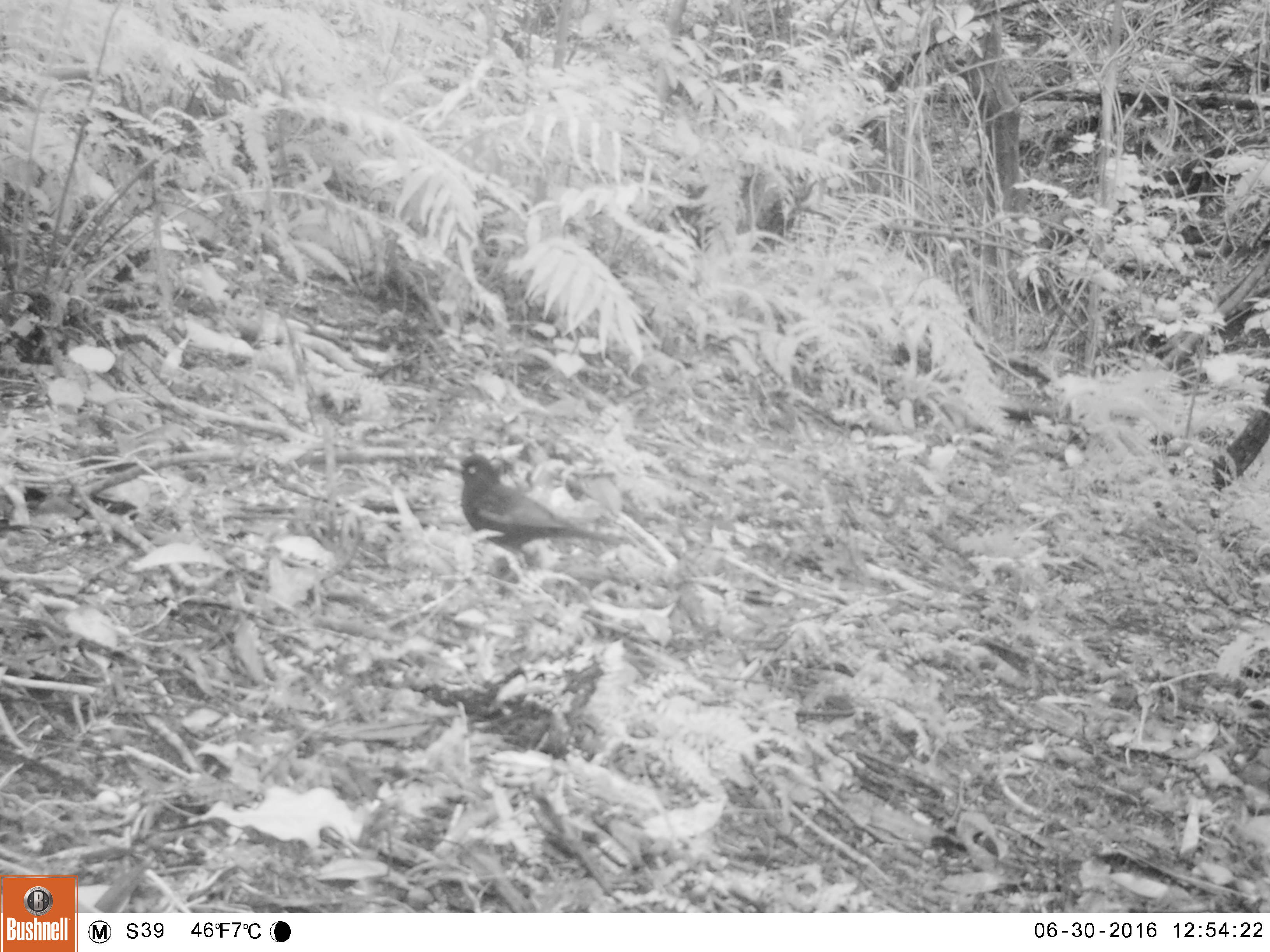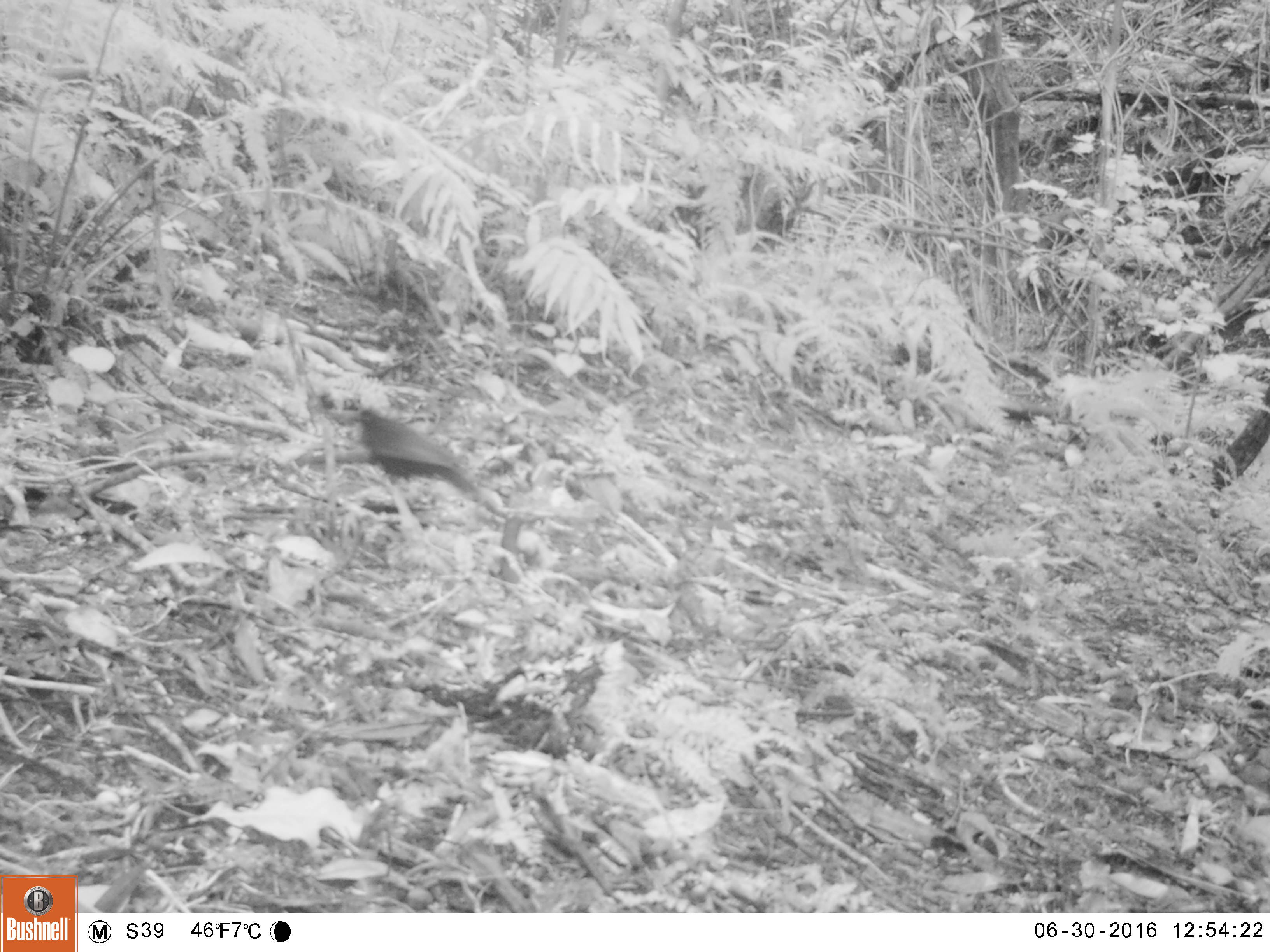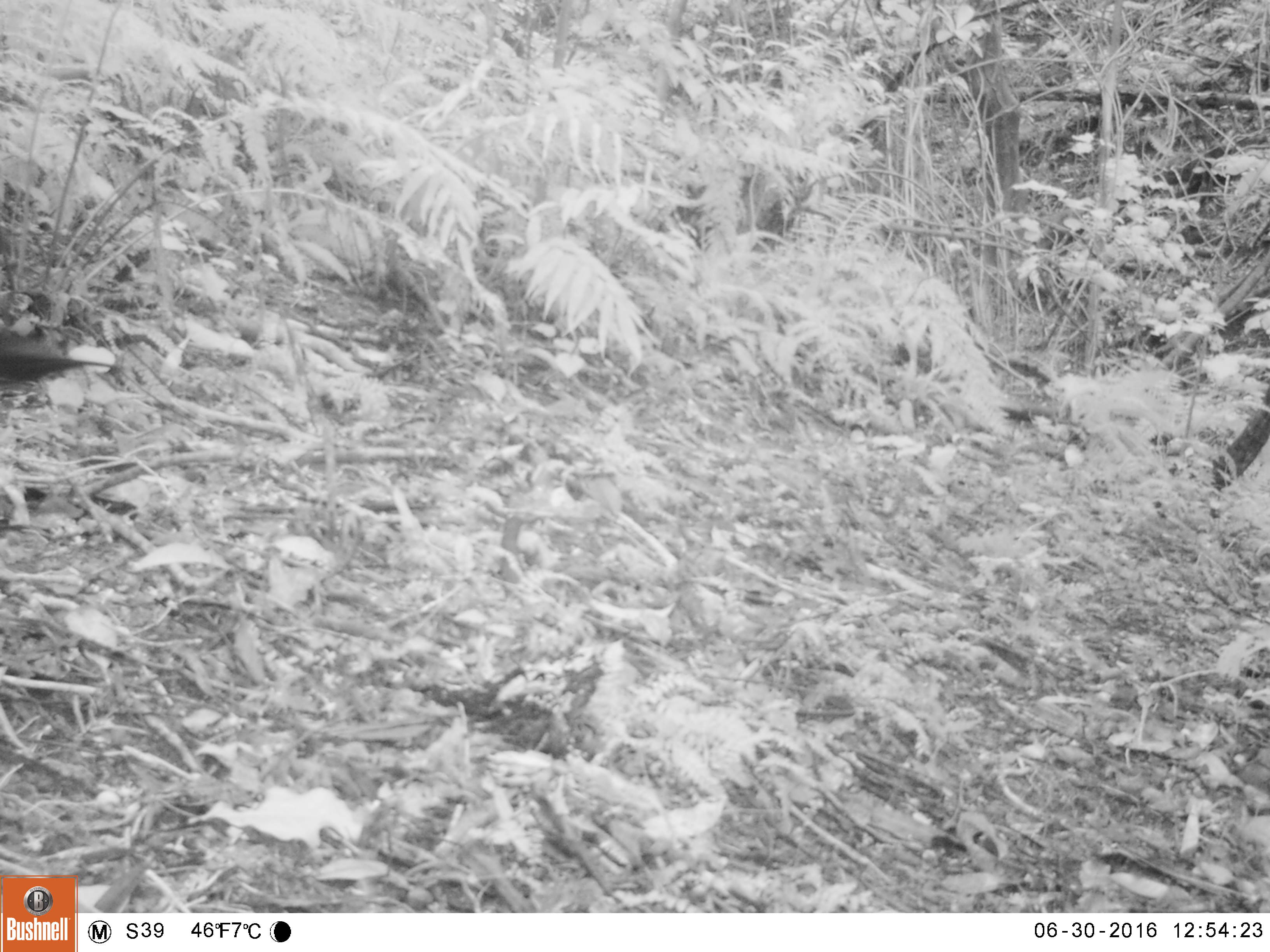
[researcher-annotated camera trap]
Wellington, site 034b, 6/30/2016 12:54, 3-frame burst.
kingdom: Animalia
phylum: Chordata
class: Aves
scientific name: Aves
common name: bird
Bird (Aves).